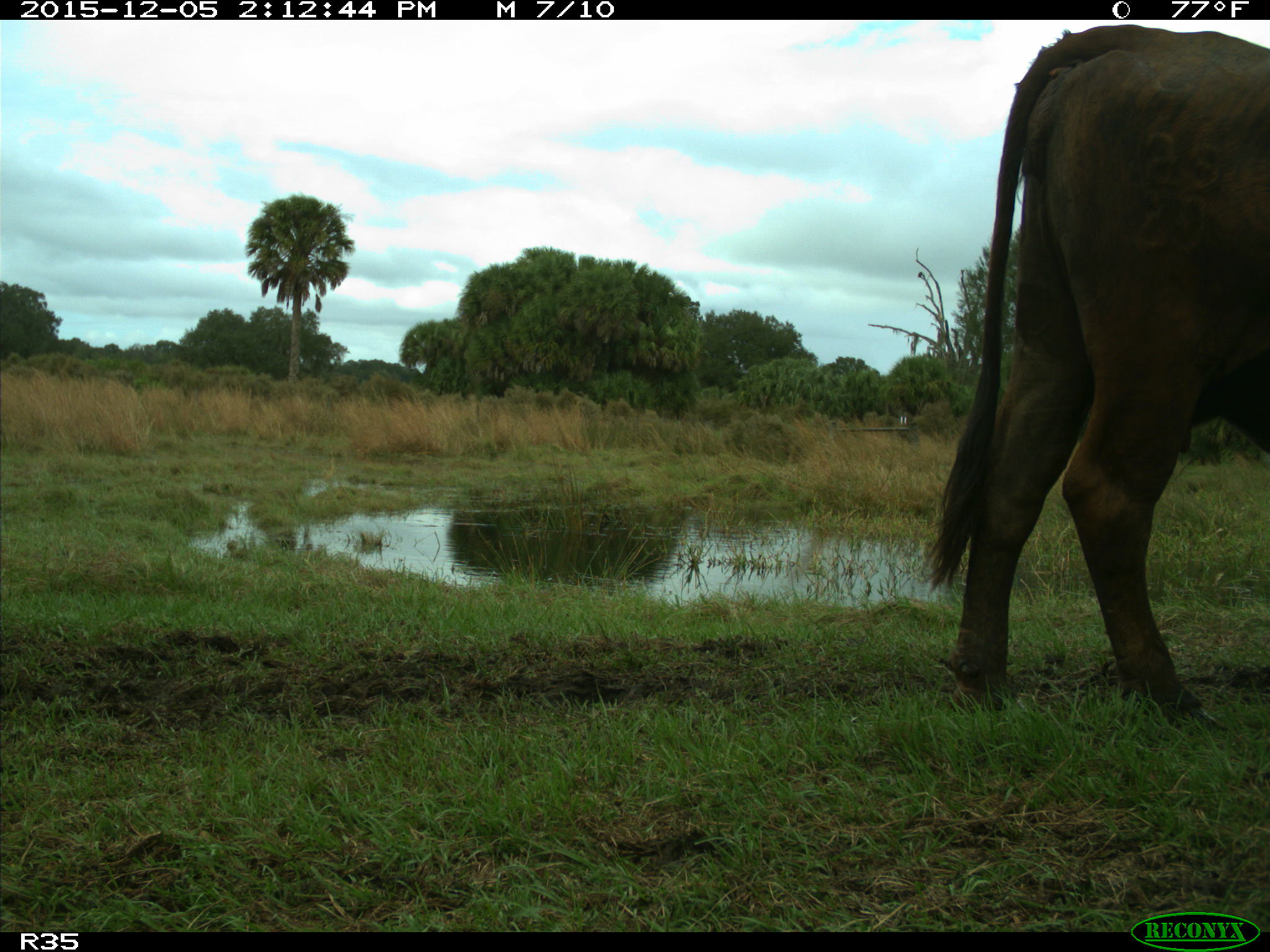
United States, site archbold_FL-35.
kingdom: Animalia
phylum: Chordata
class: Mammalia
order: Artiodactyla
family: Bovidae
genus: Bos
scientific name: Bos taurus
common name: domestic cow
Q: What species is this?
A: Bos taurus (domestic cow).